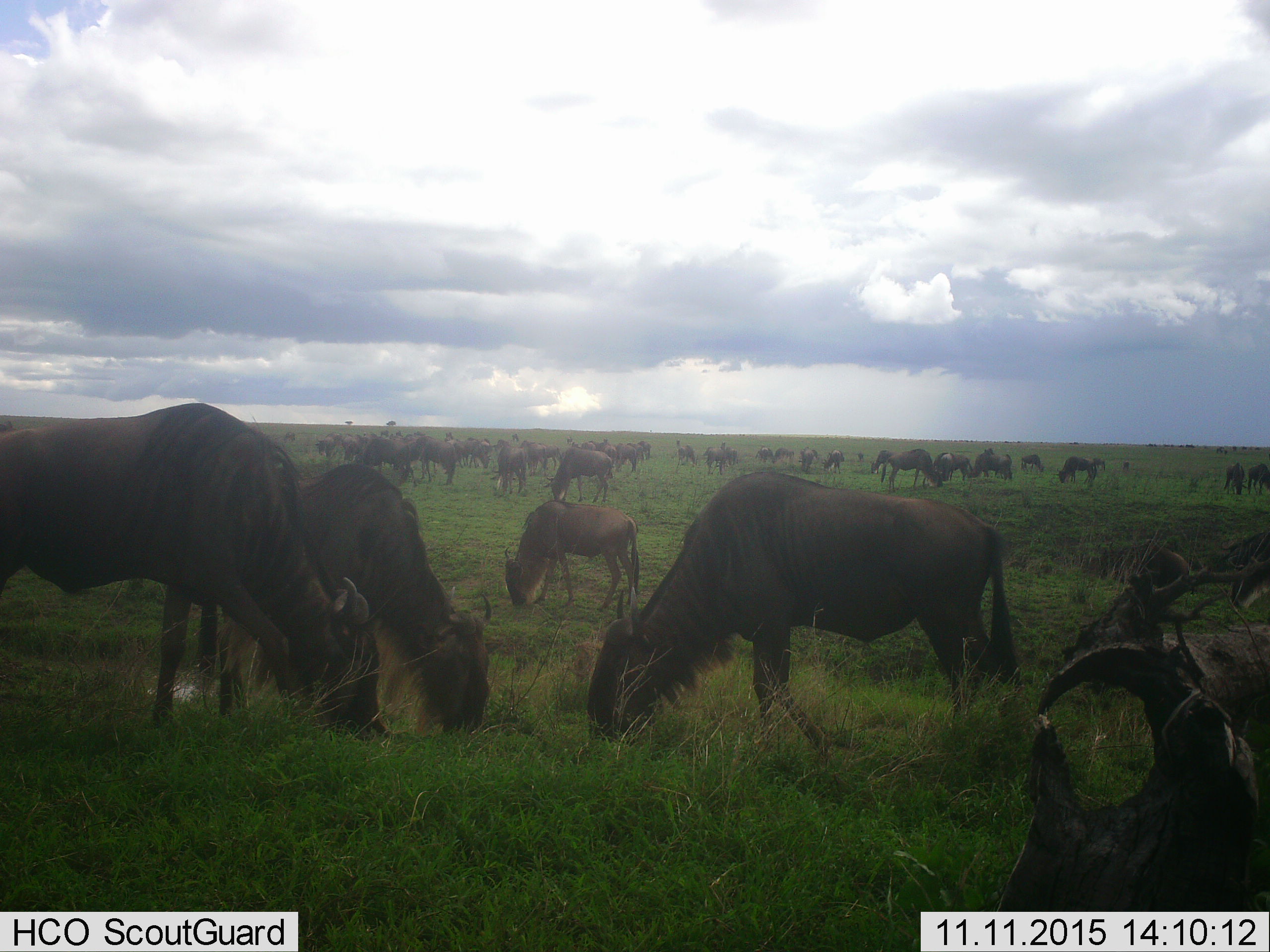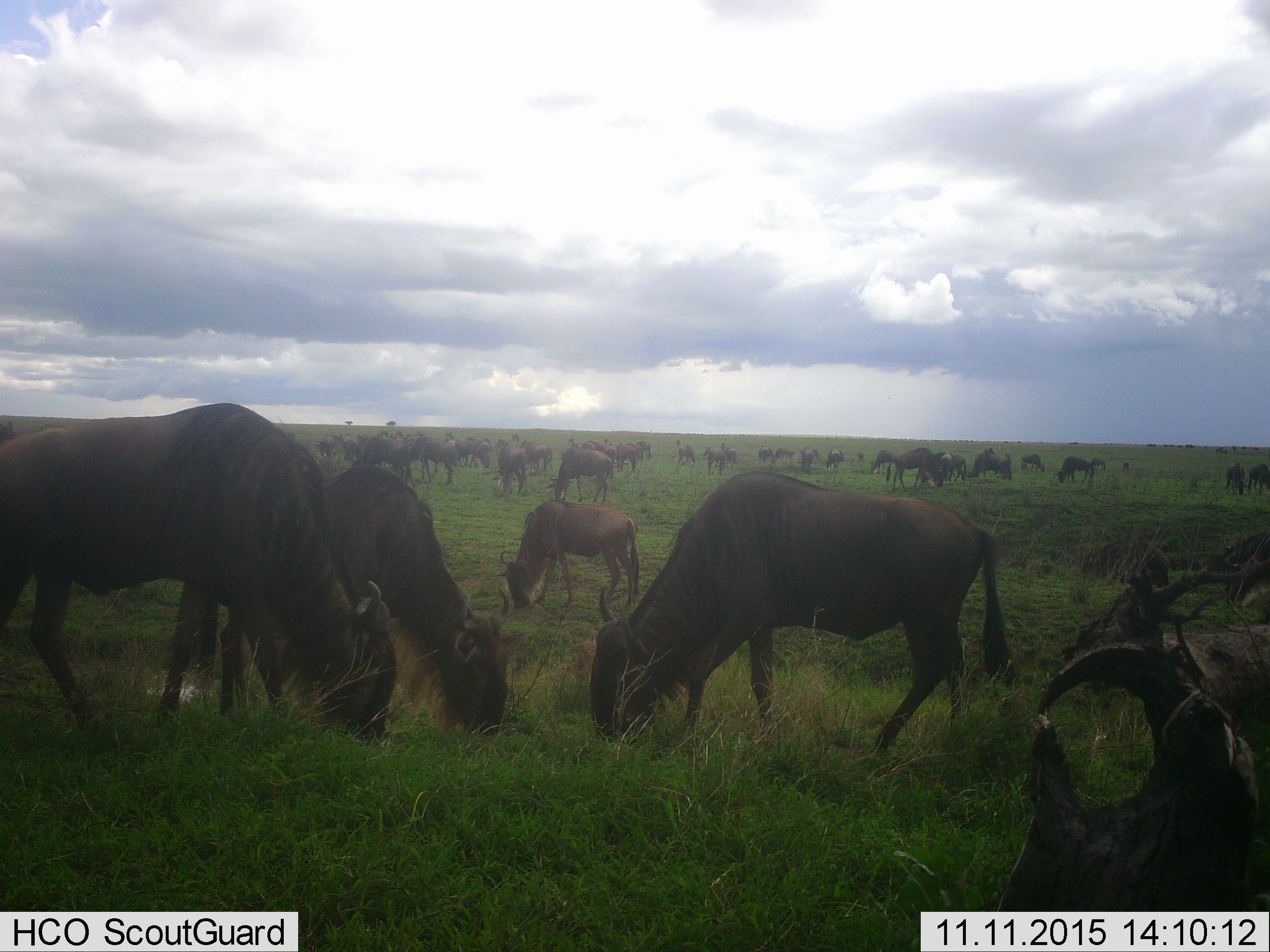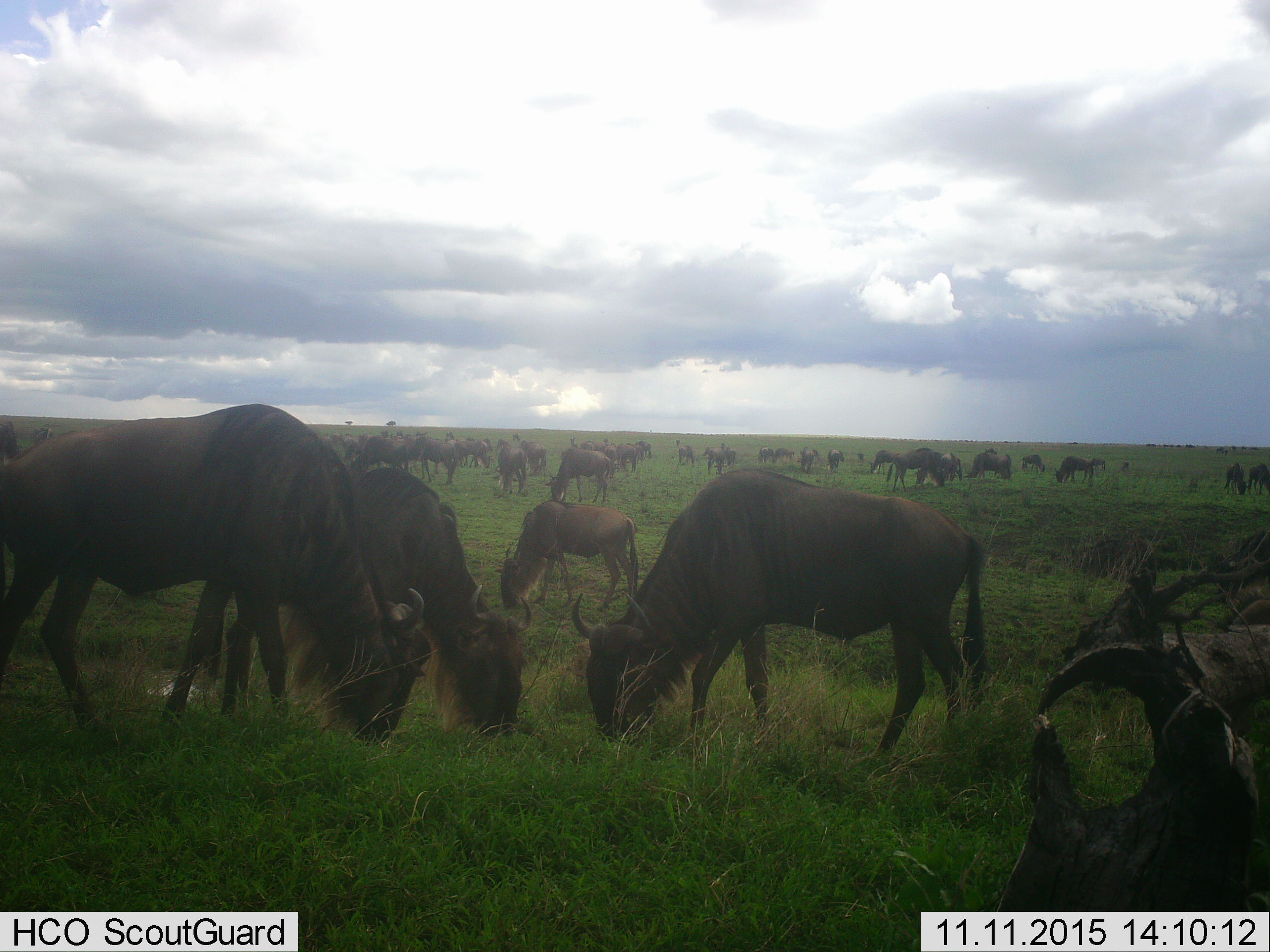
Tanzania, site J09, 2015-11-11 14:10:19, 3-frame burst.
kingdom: Animalia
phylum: Chordata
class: Mammalia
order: Artiodactyla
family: Bovidae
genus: Connochaetes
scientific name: Connochaetes taurinus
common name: blue wildebeest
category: wildebeest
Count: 51+.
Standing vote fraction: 33%.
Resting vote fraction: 11%.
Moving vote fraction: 44%.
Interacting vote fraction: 0%.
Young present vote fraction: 11%.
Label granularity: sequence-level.